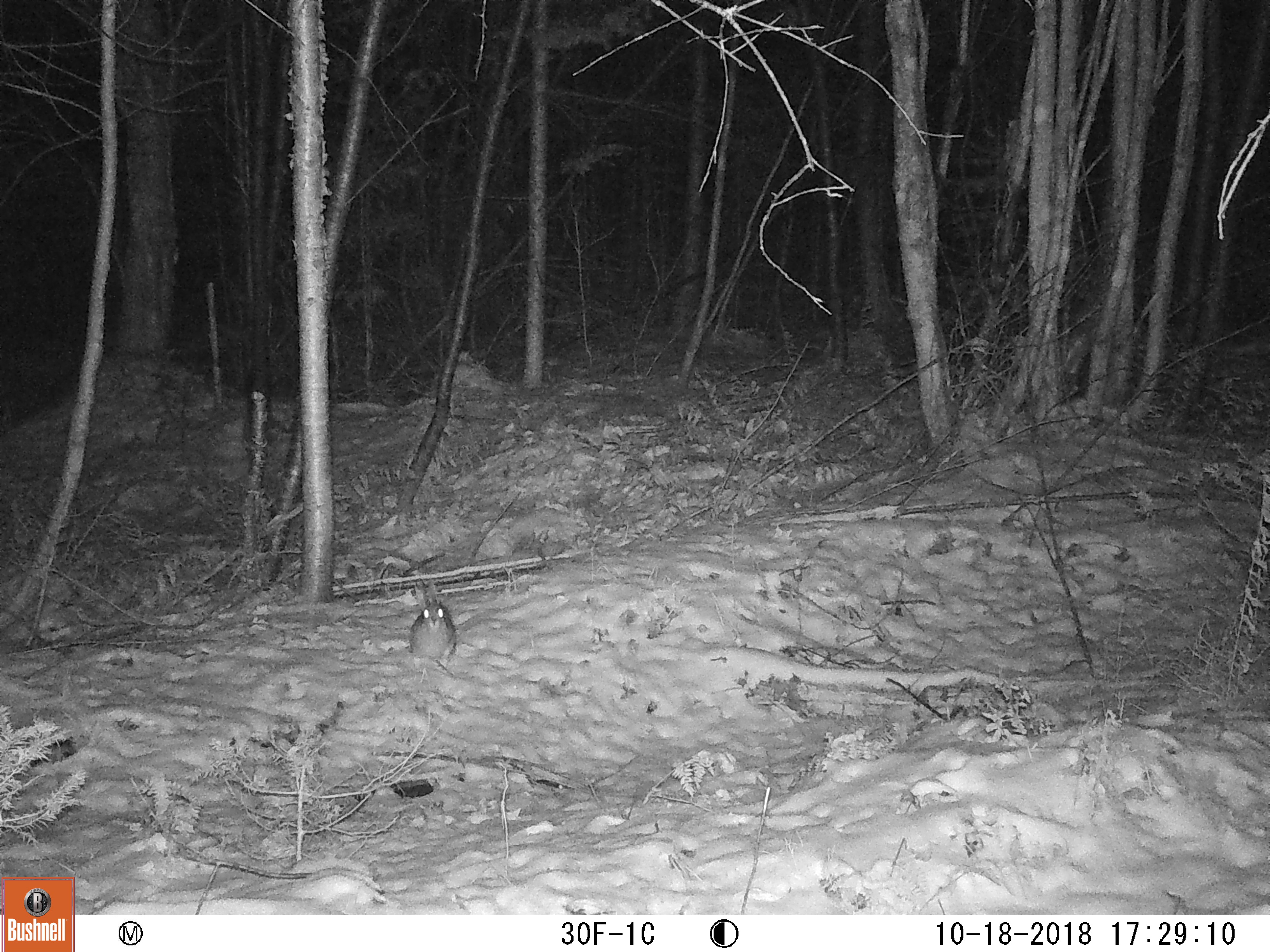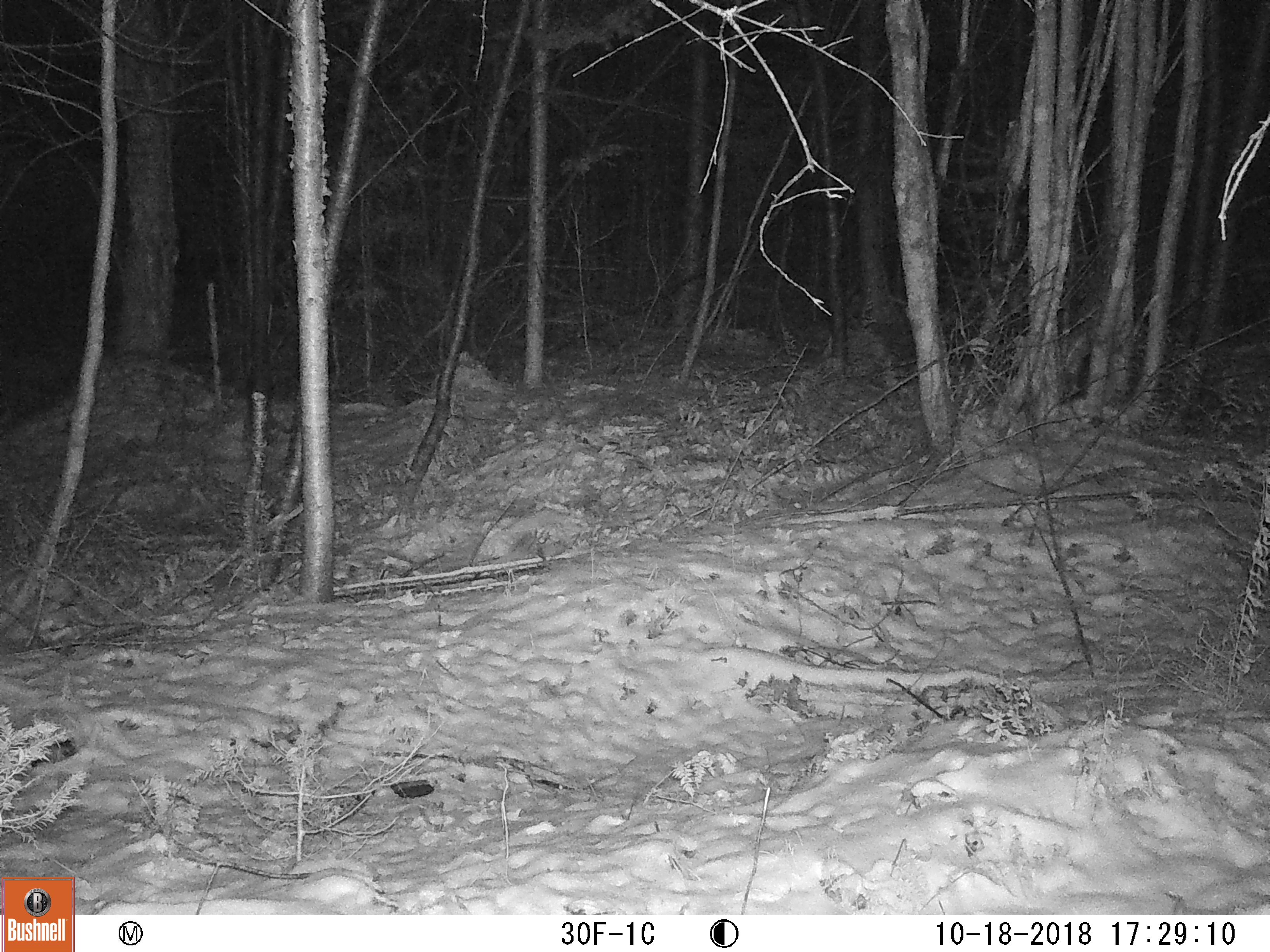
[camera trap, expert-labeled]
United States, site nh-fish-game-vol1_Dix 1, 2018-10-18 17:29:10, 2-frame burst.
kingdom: Animalia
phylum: Chordata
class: Mammalia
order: Lagomorpha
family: Leporidae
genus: Lepus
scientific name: Lepus americanus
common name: snowshoe hare